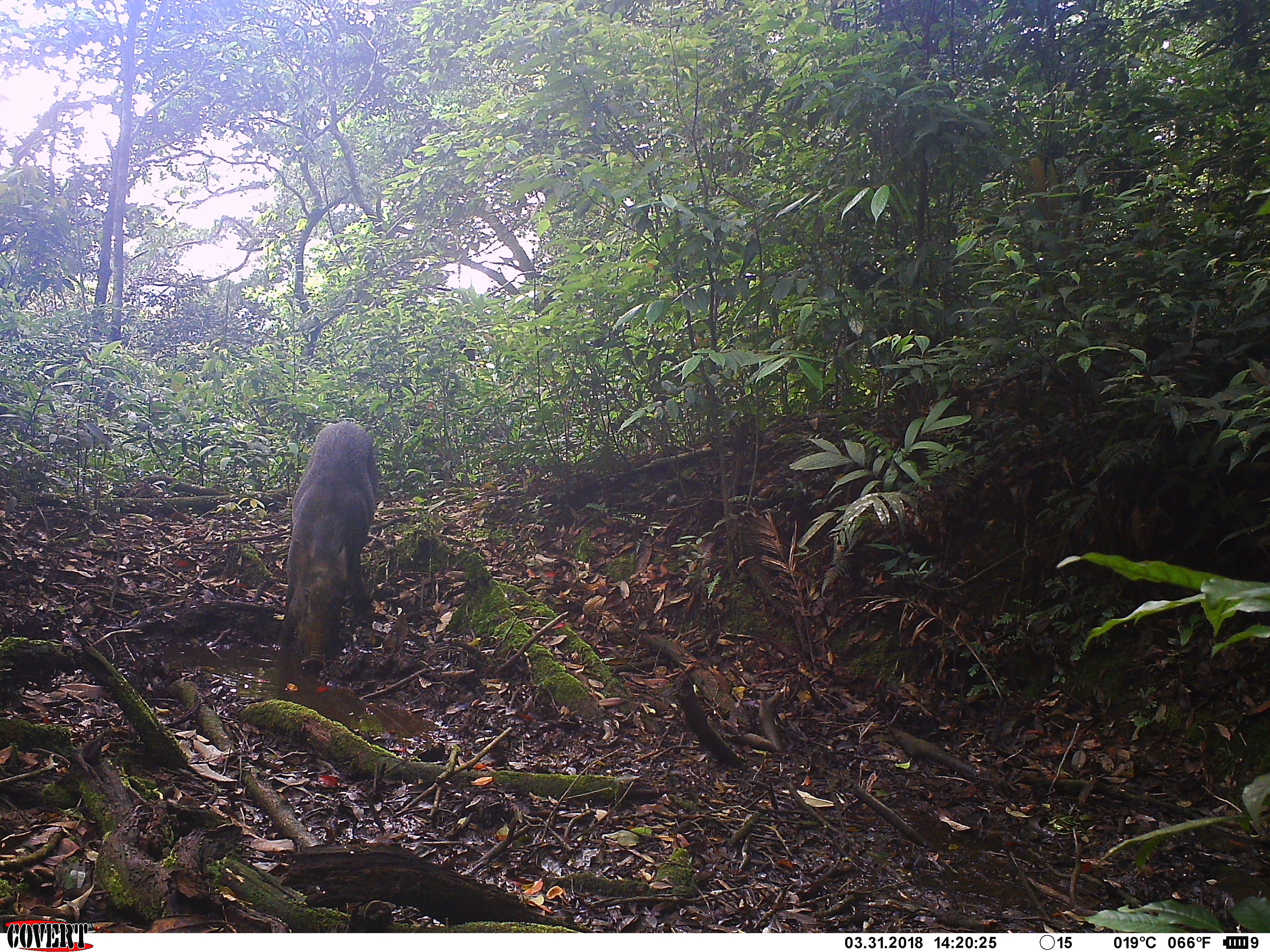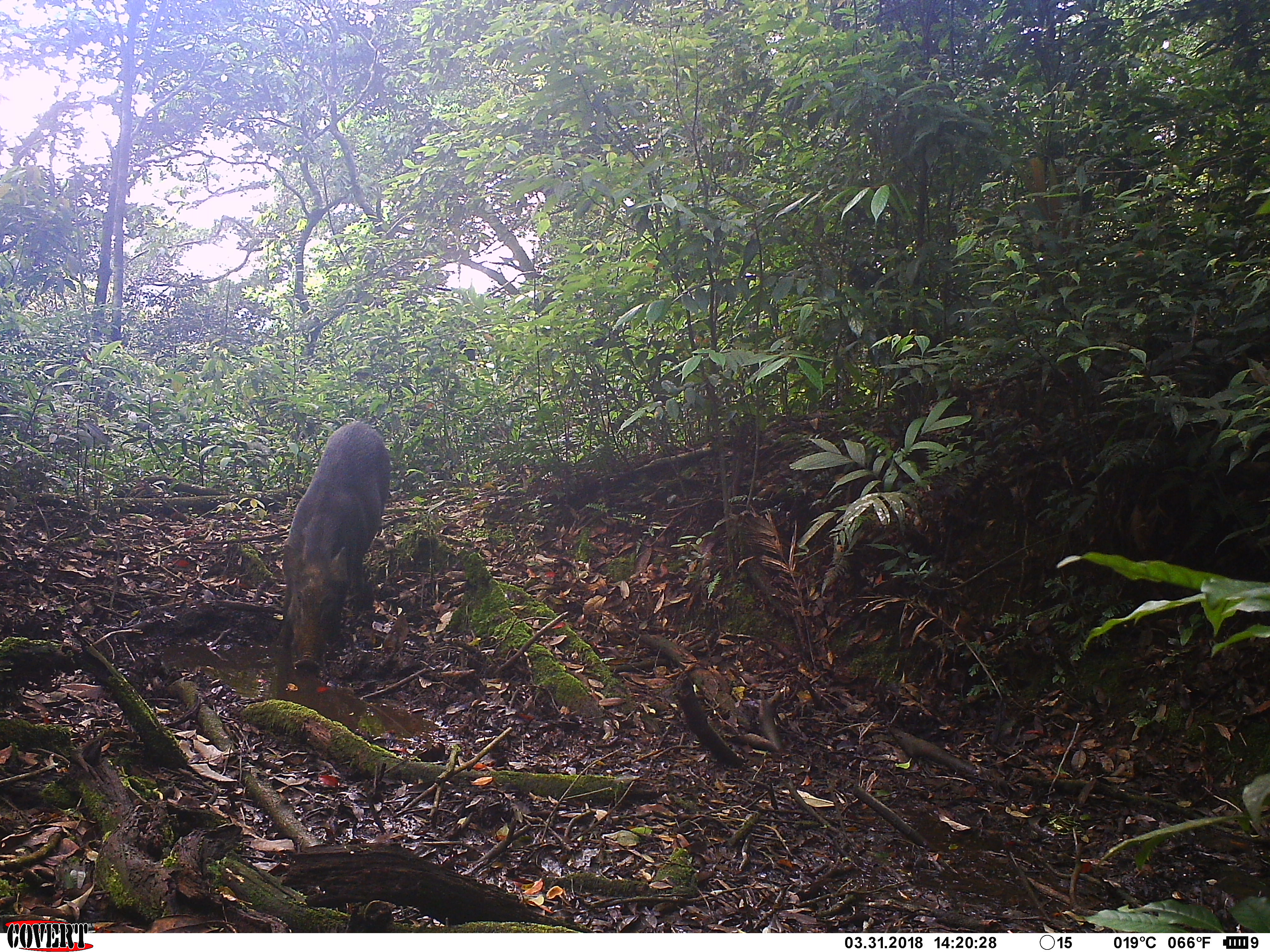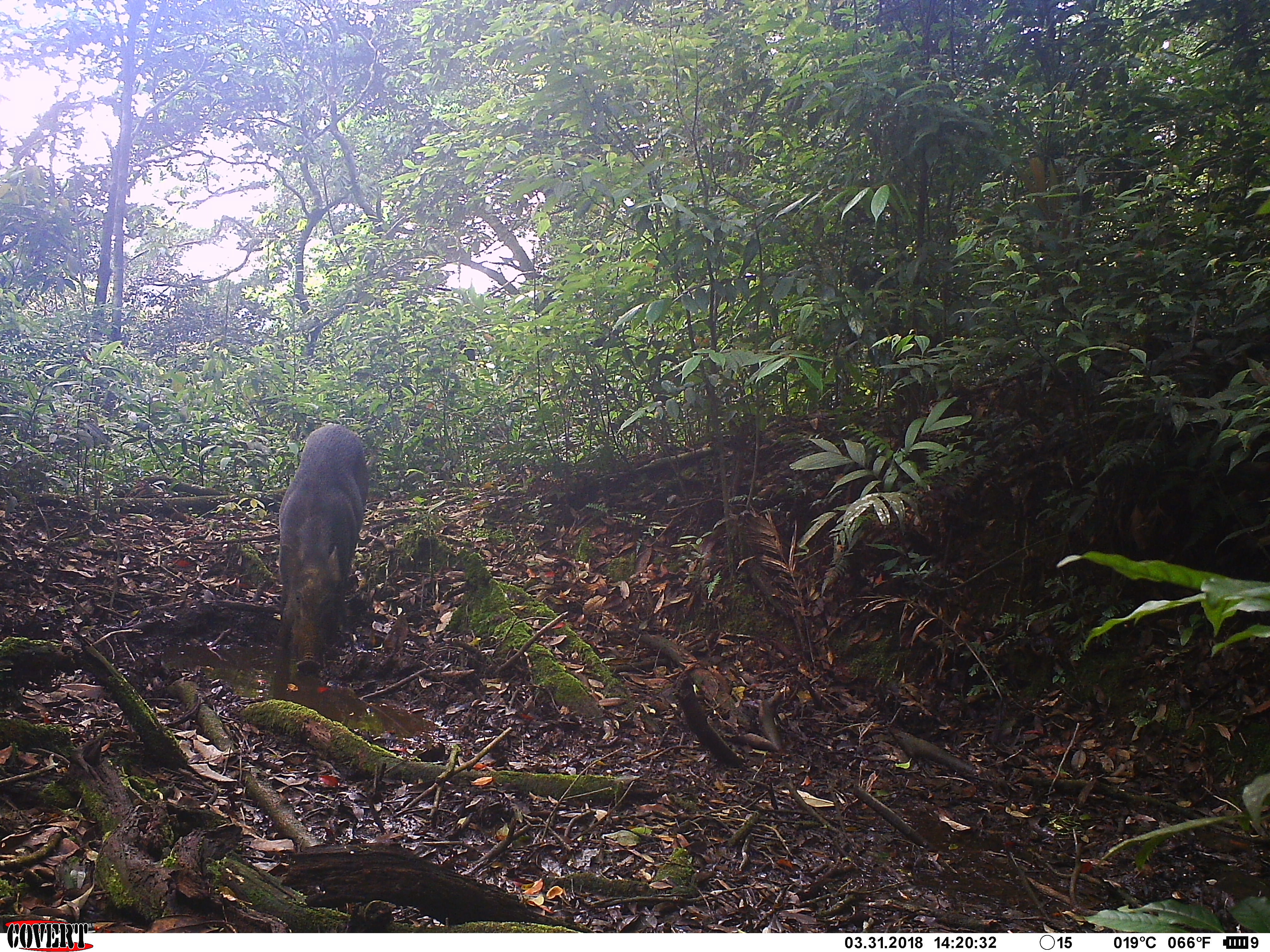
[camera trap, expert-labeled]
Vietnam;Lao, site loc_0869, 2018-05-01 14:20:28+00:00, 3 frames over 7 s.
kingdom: Animalia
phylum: Chordata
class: Mammalia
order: Artiodactyla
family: Suidae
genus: Sus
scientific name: Sus scrofa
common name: eurasian wild pig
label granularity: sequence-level